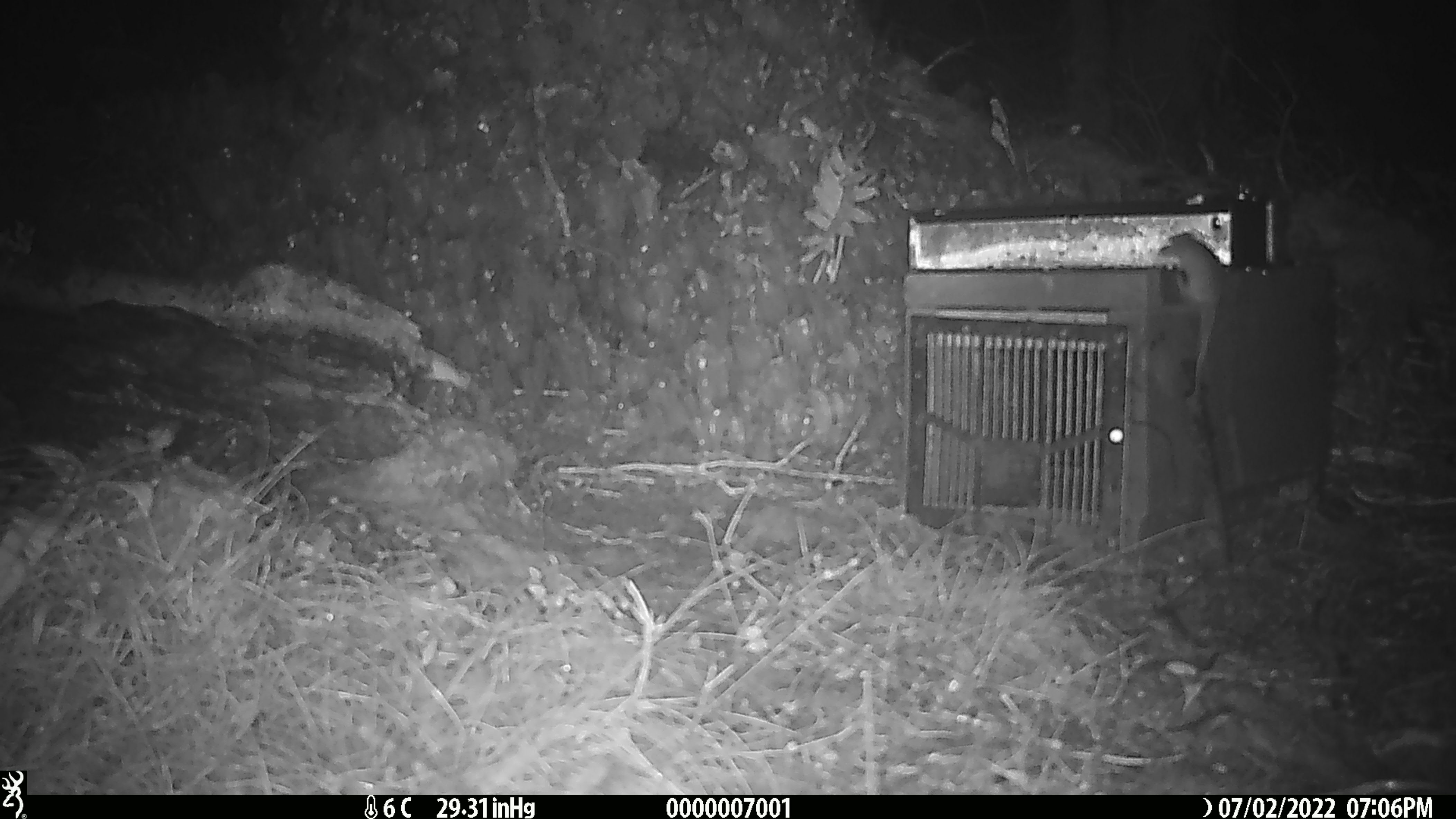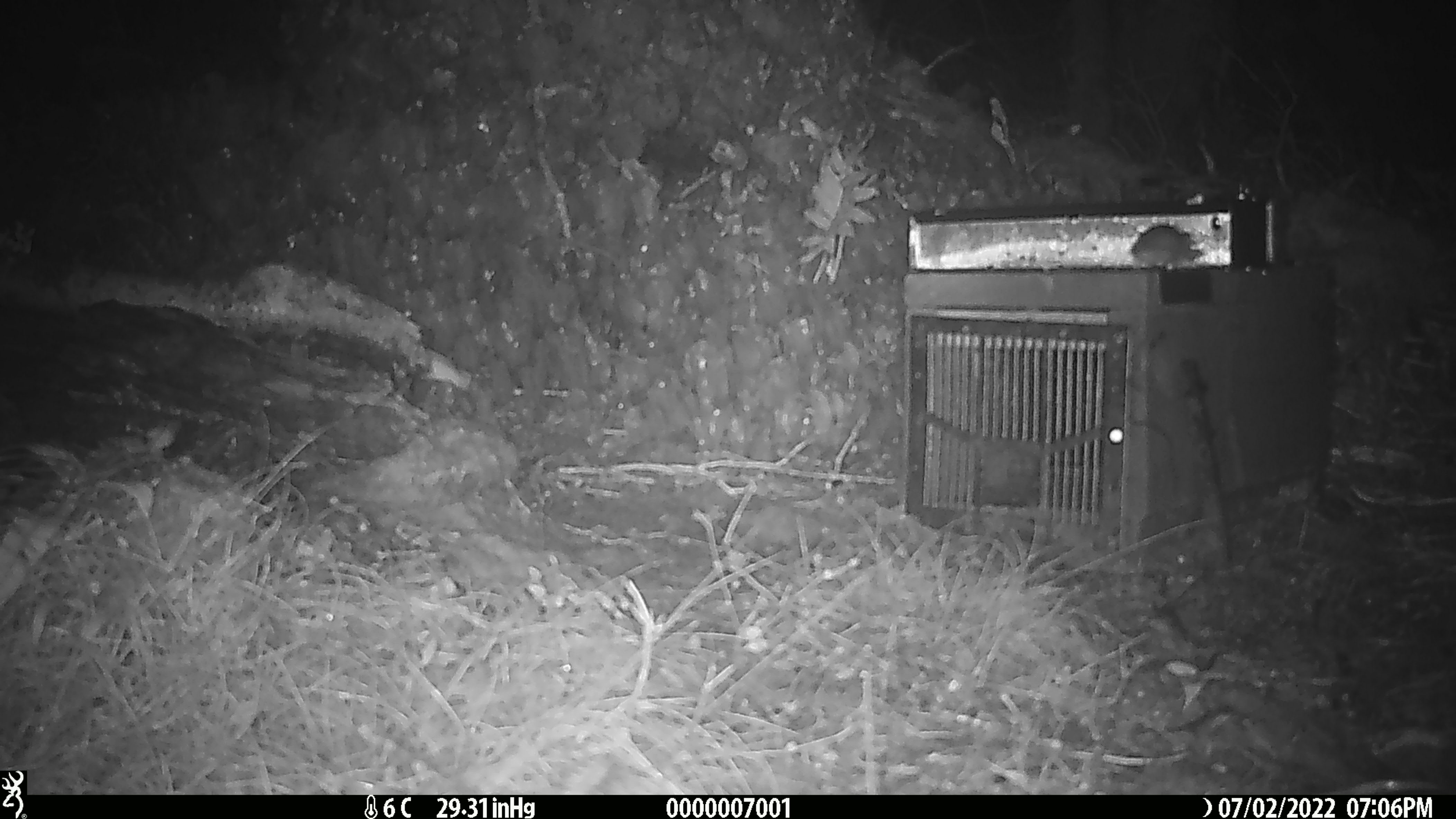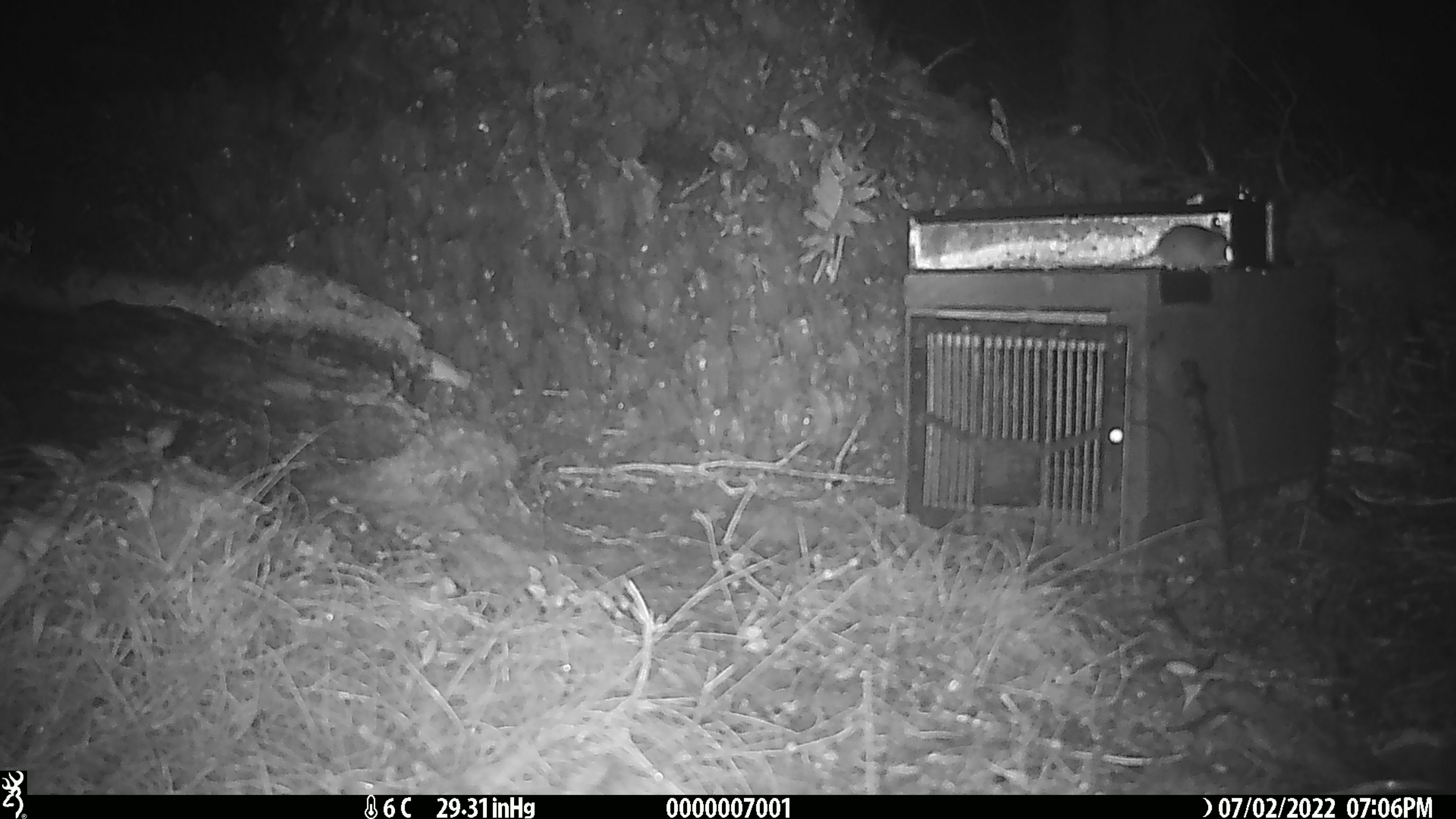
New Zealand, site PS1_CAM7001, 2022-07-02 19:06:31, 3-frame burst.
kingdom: Animalia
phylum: Chordata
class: Mammalia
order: Rodentia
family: Muridae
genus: Mus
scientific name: Mus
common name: mouse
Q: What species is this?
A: Mouse (Mus).